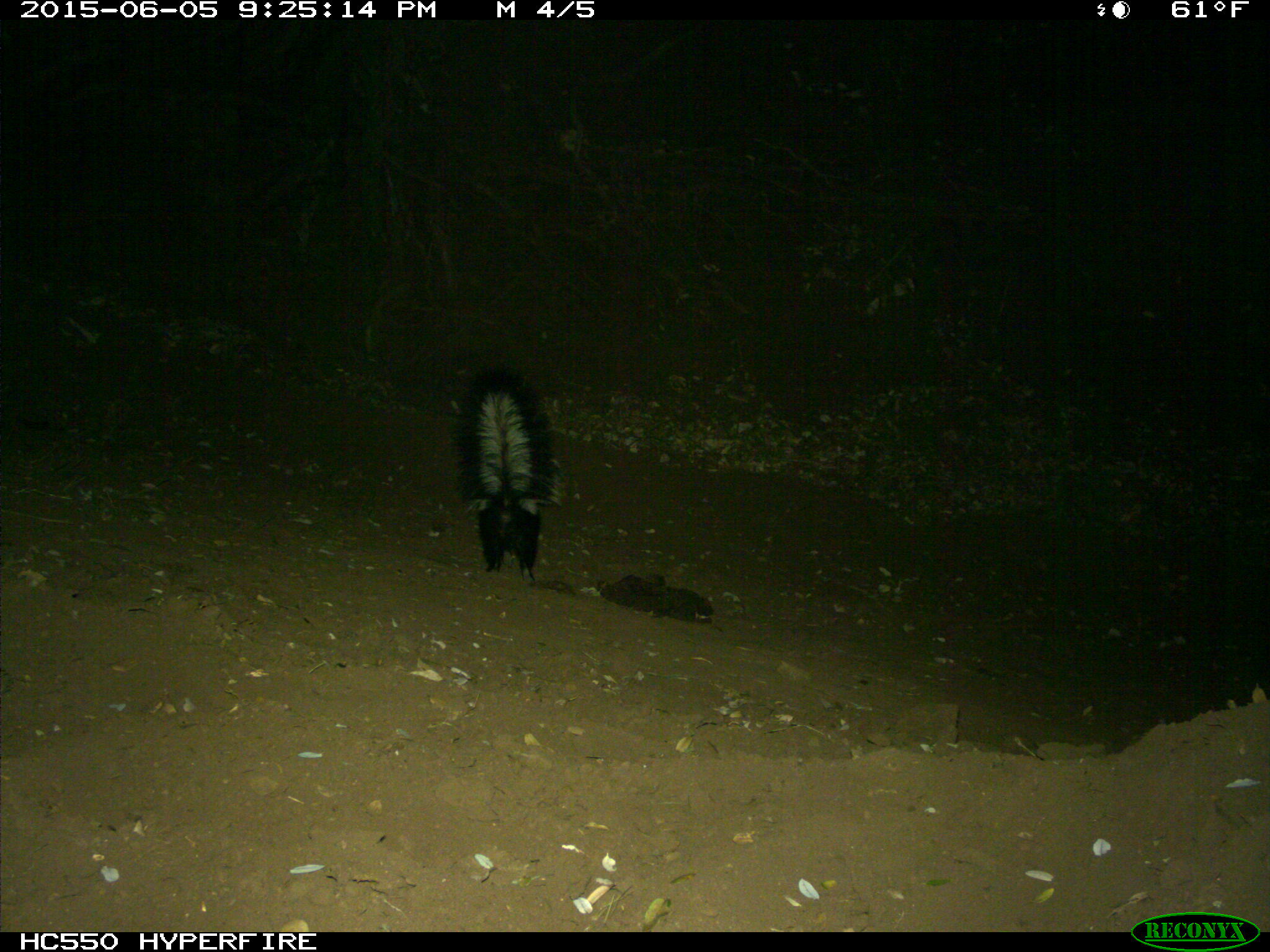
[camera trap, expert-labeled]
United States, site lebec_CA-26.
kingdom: Animalia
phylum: Chordata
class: Mammalia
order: Carnivora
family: Mephitidae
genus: Mephitis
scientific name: Mephitis mephitis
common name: striped skunk